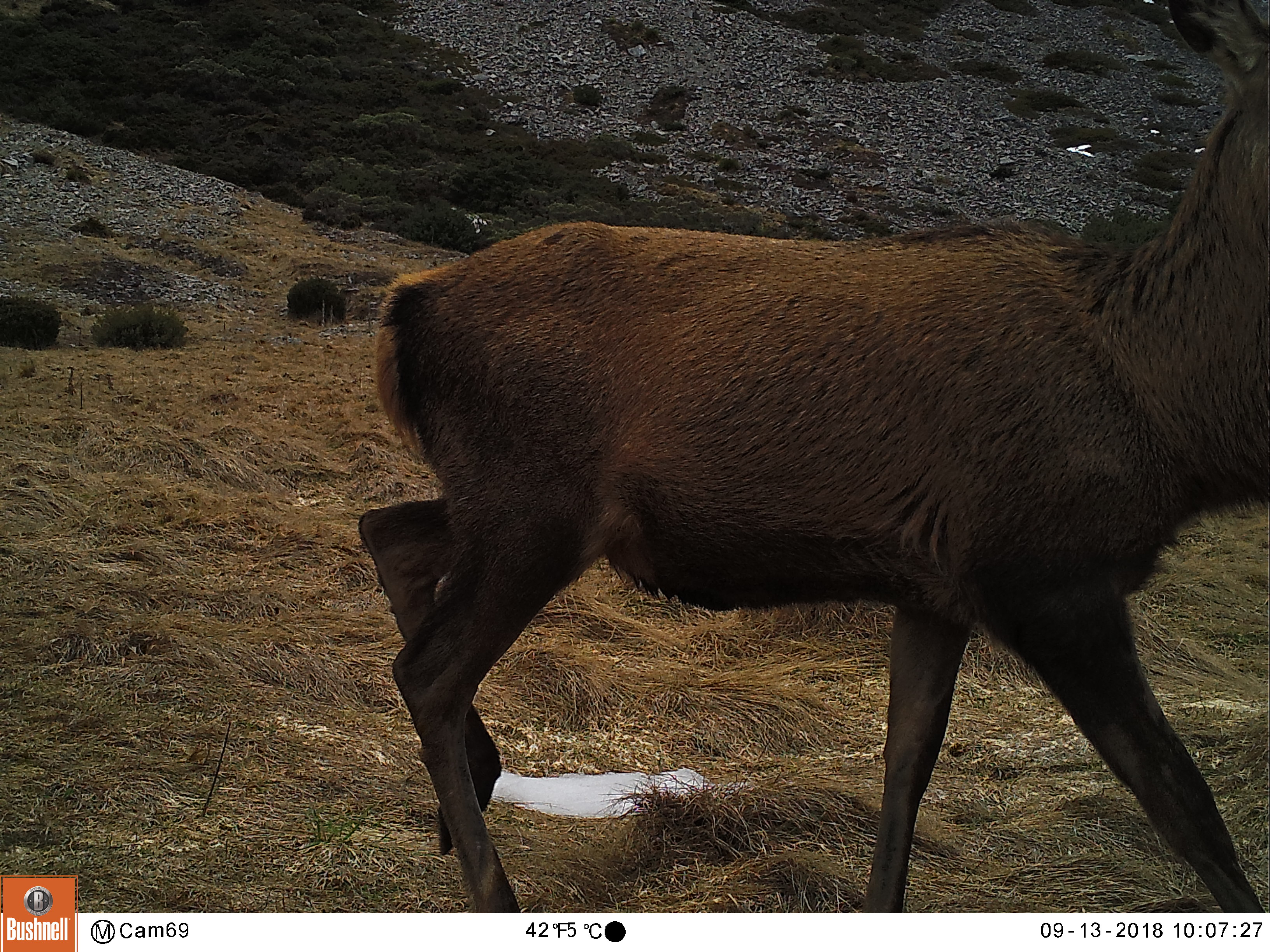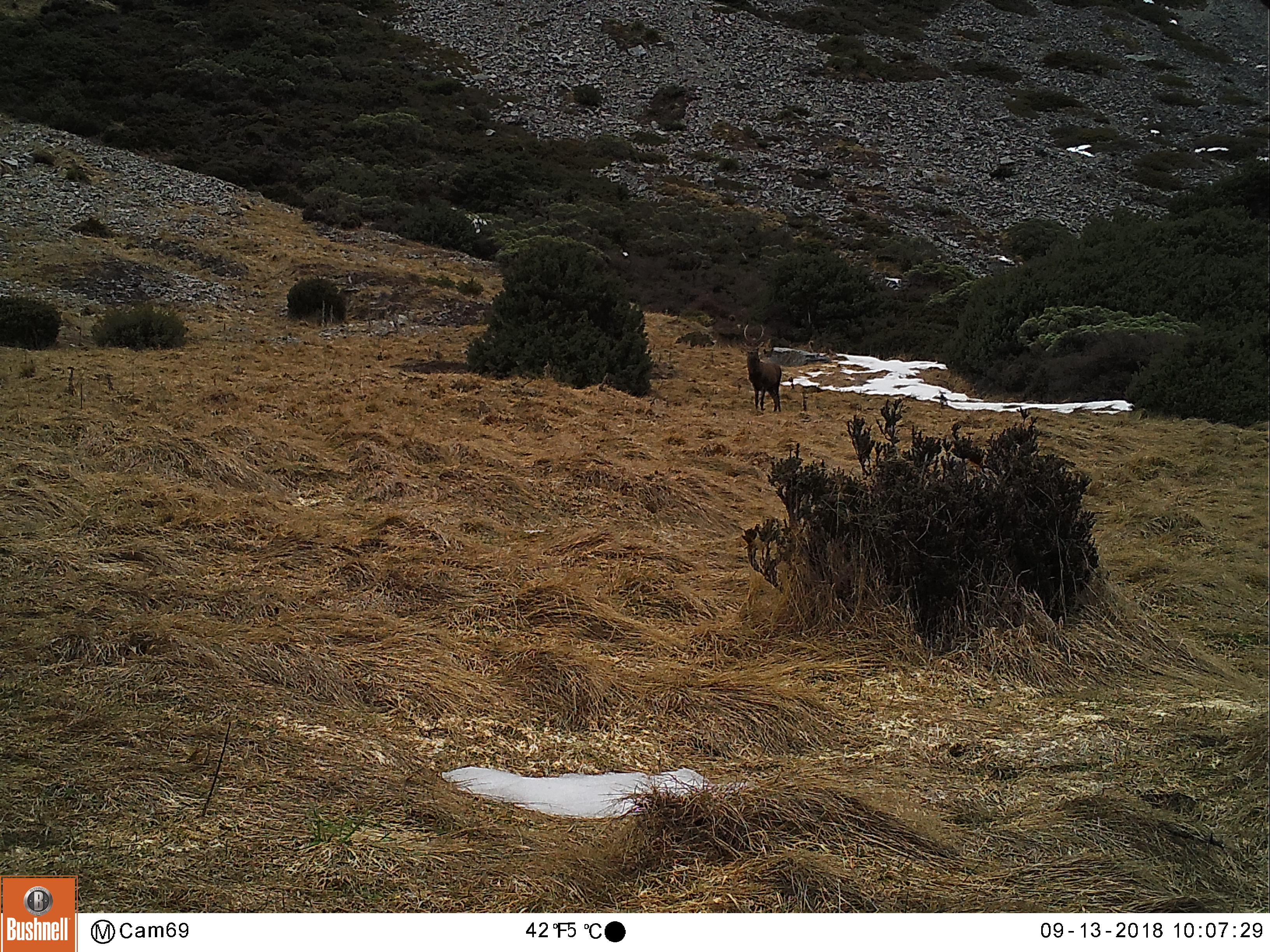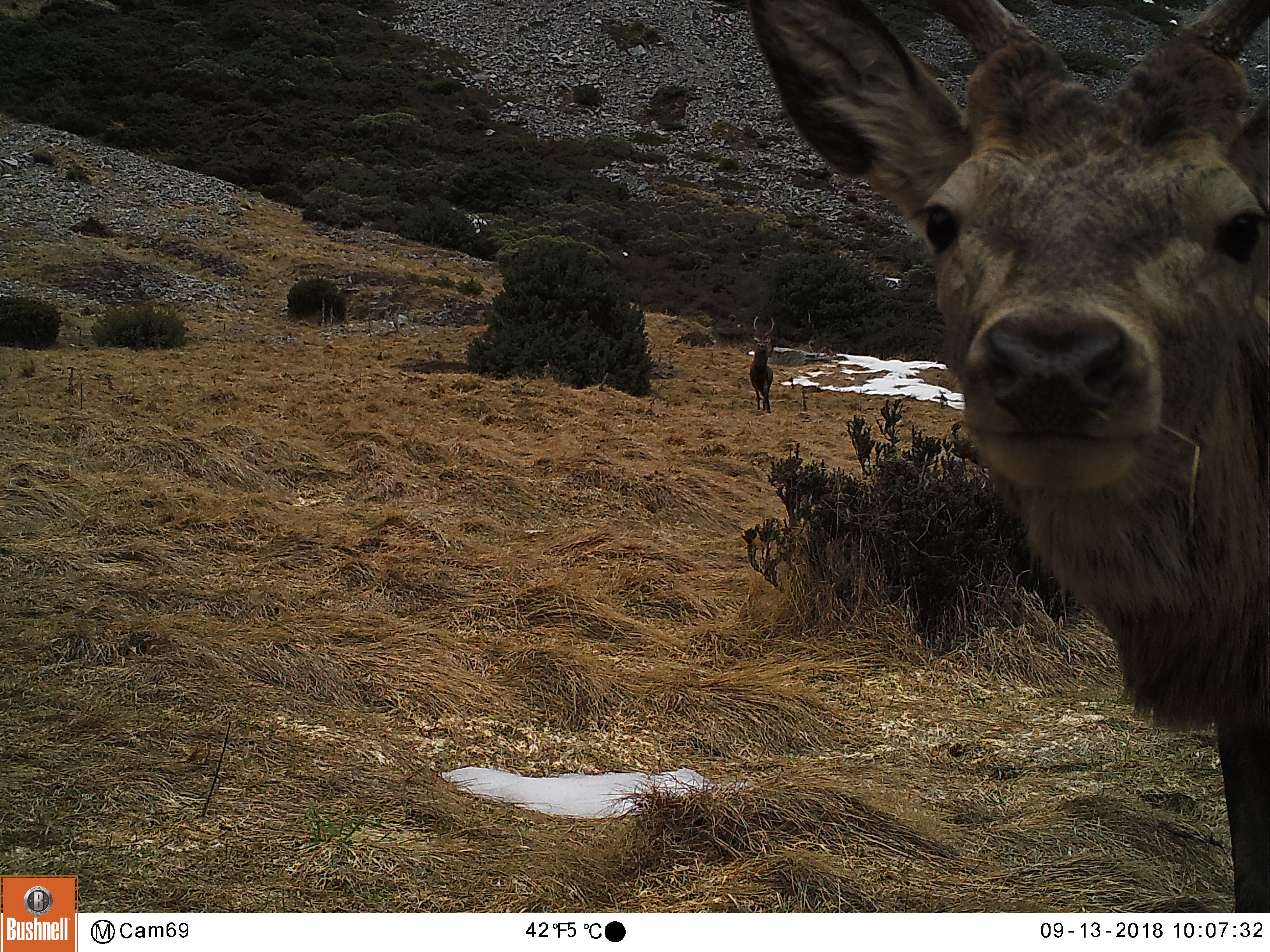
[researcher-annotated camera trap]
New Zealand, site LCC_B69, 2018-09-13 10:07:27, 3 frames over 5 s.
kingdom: Animalia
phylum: Chordata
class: Mammalia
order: Artiodactyla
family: Cervidae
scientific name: Cervidae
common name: deer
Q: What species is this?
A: Deer (Cervidae).